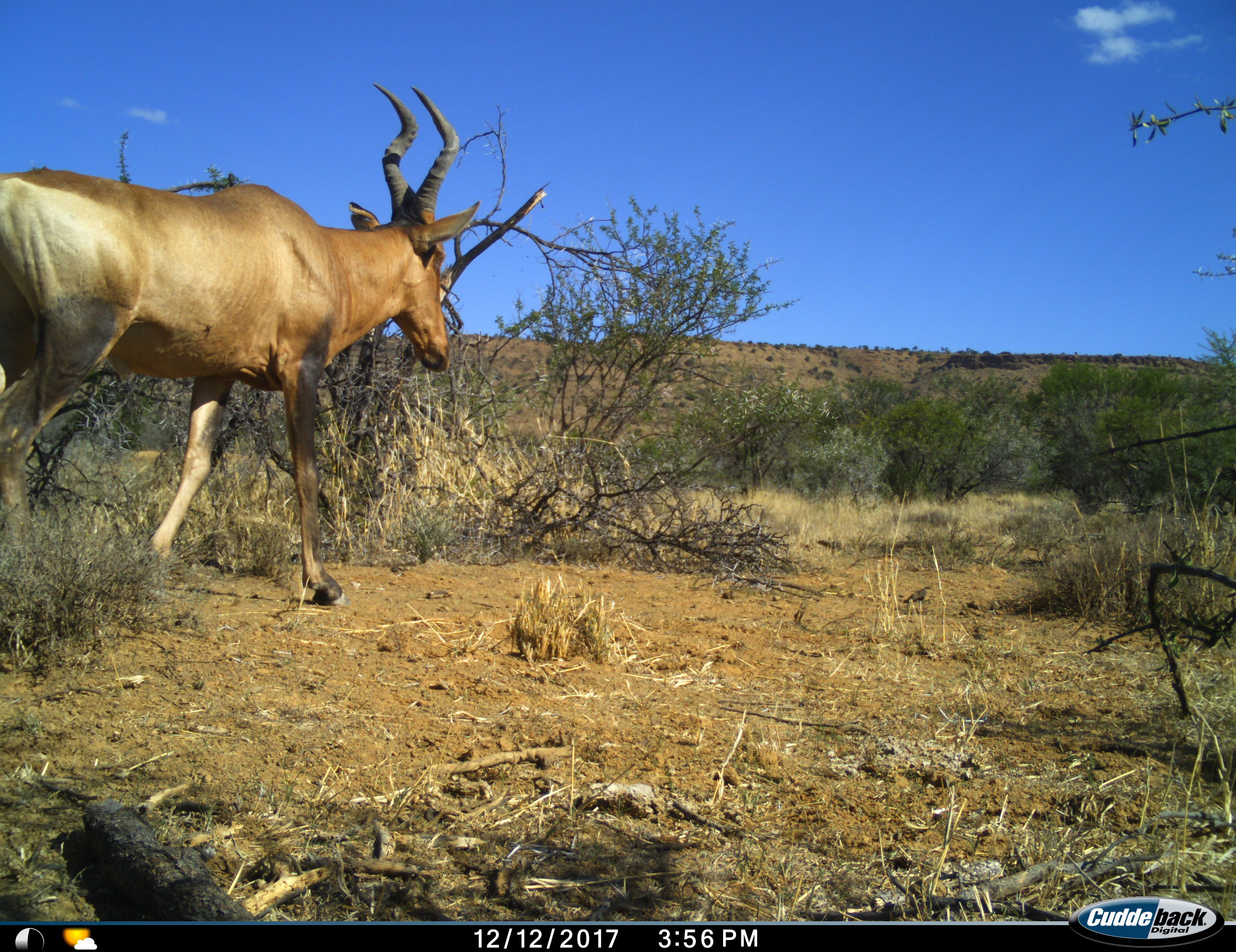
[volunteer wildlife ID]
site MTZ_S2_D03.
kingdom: Animalia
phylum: Chordata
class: Mammalia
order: Artiodactyla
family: Bovidae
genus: Alcelaphus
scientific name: Alcelaphus buselaphus caama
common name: red hartebeest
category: hartebeestred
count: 1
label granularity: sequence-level